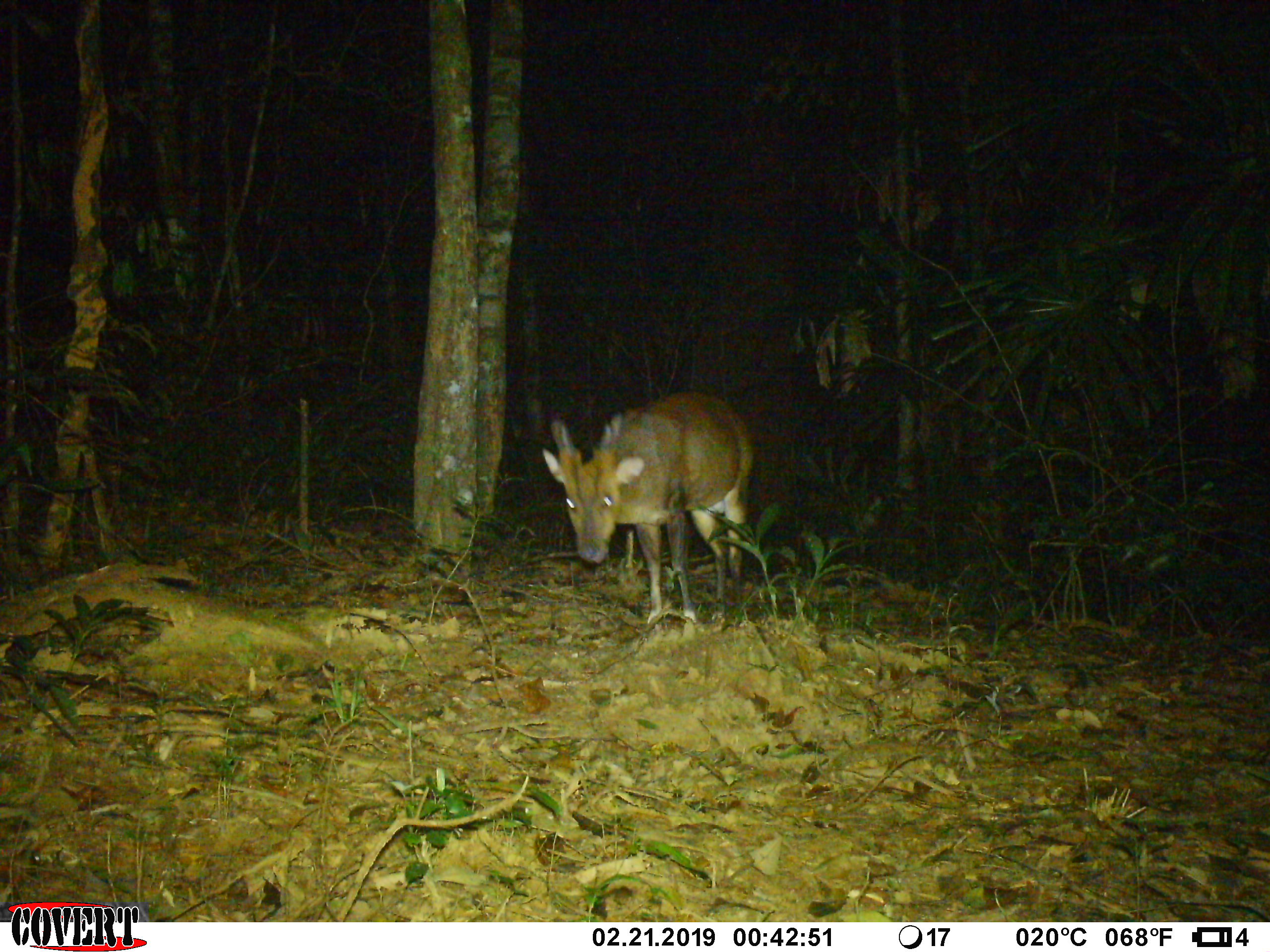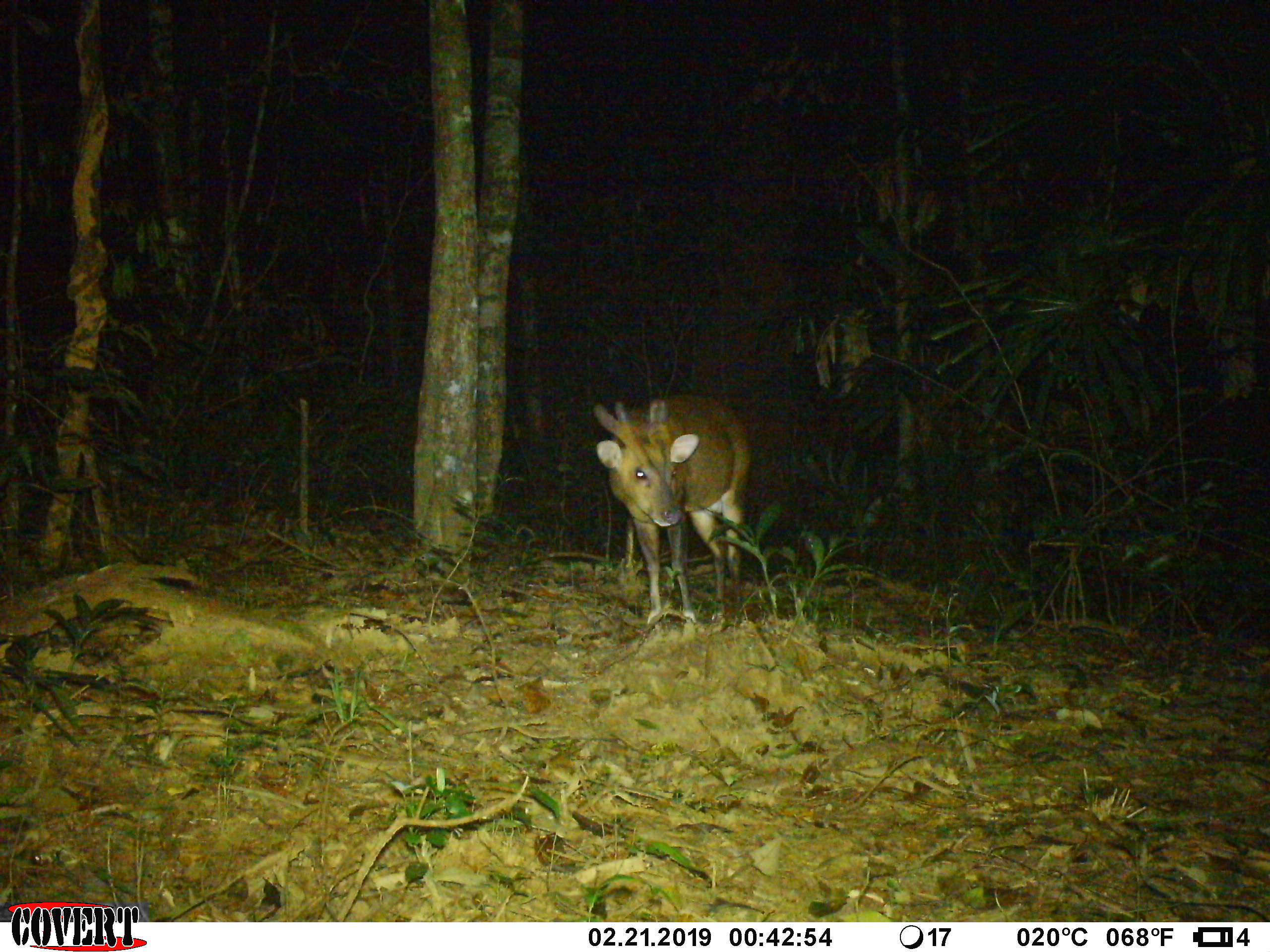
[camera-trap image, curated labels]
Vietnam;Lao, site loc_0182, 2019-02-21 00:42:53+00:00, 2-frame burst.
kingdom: Animalia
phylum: Chordata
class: Mammalia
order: Artiodactyla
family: Cervidae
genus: Muntiacus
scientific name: Muntiacus vuquangensis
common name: large-antlered muntjac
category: large antlered muntjac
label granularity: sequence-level